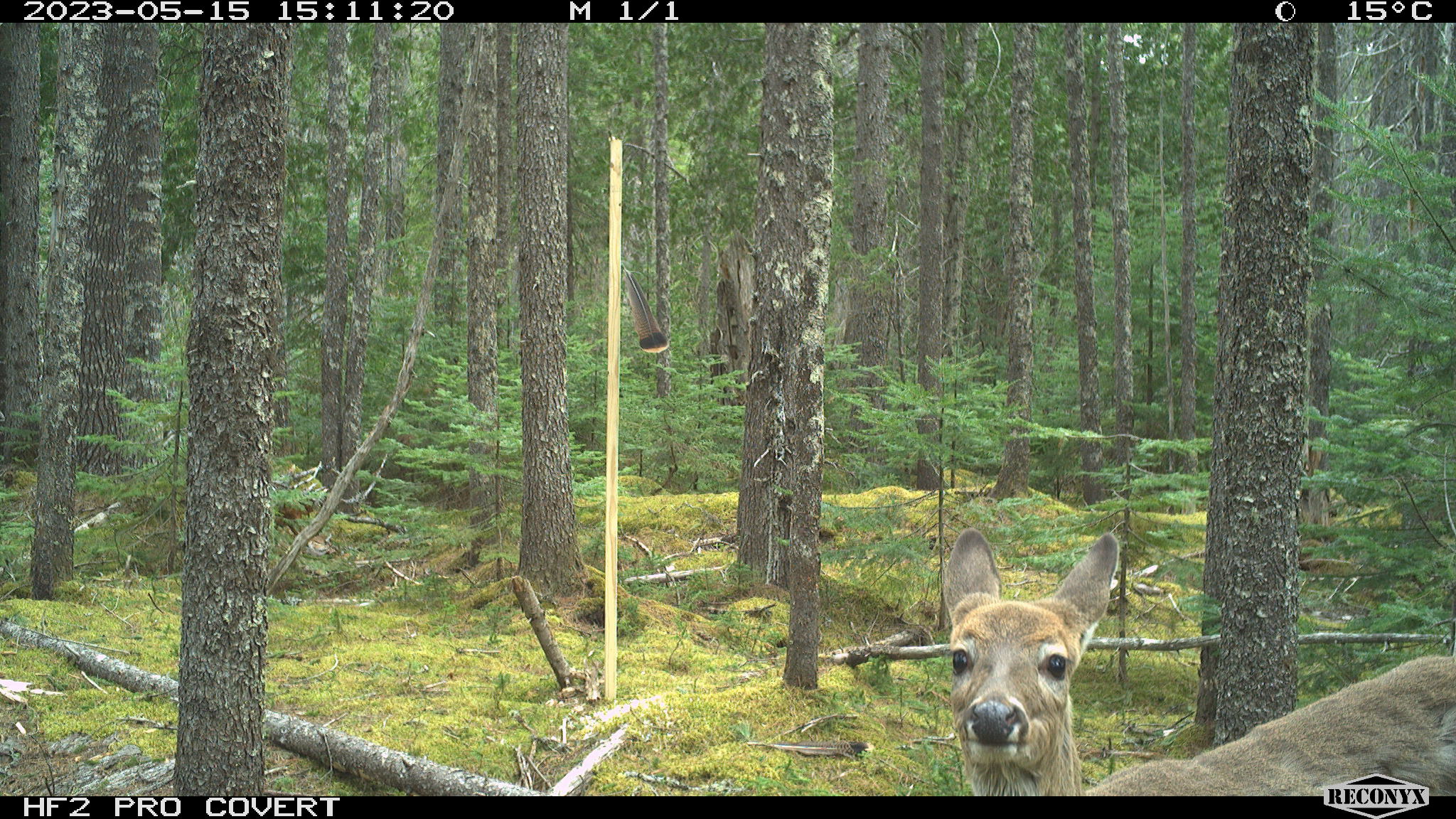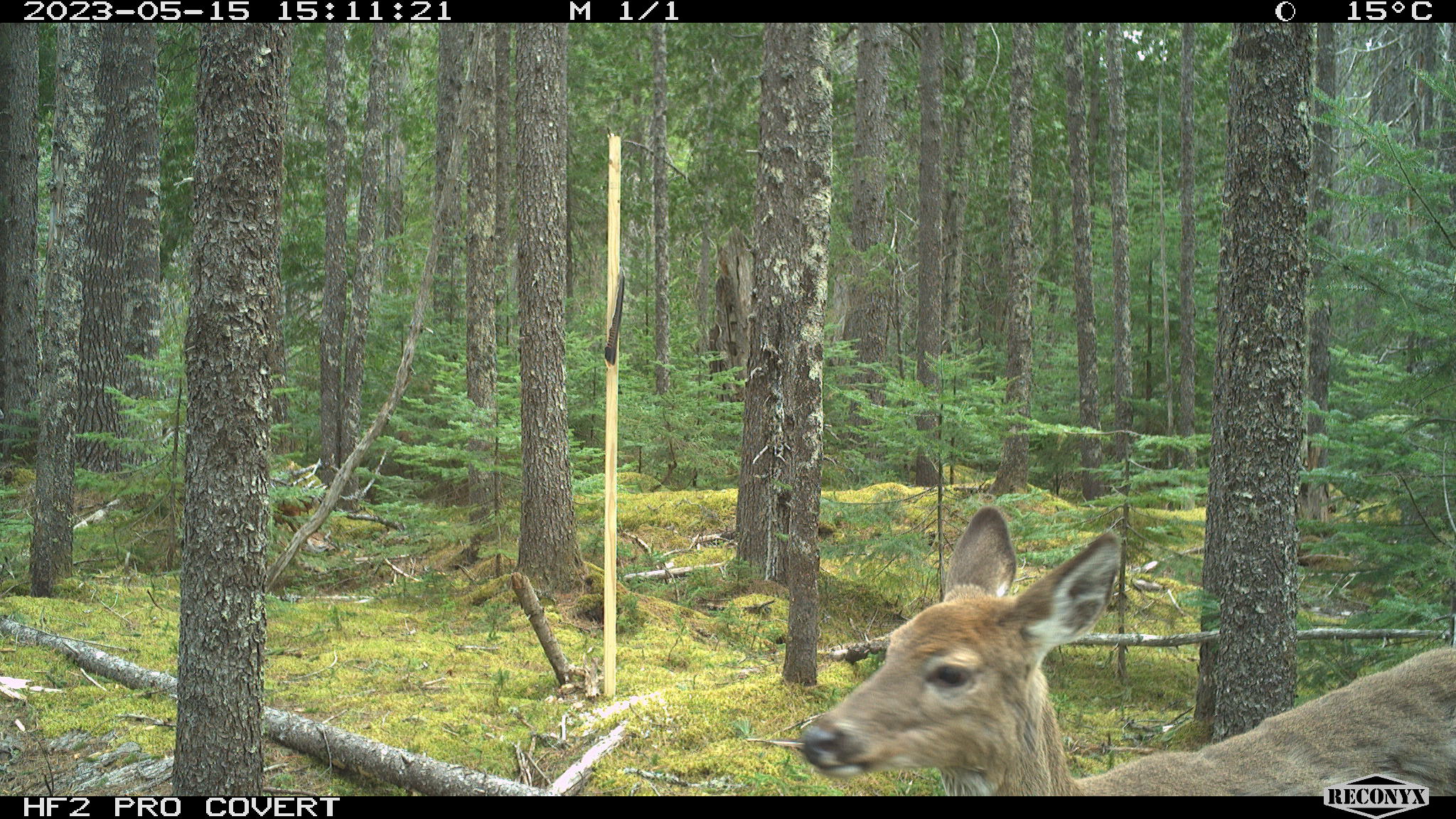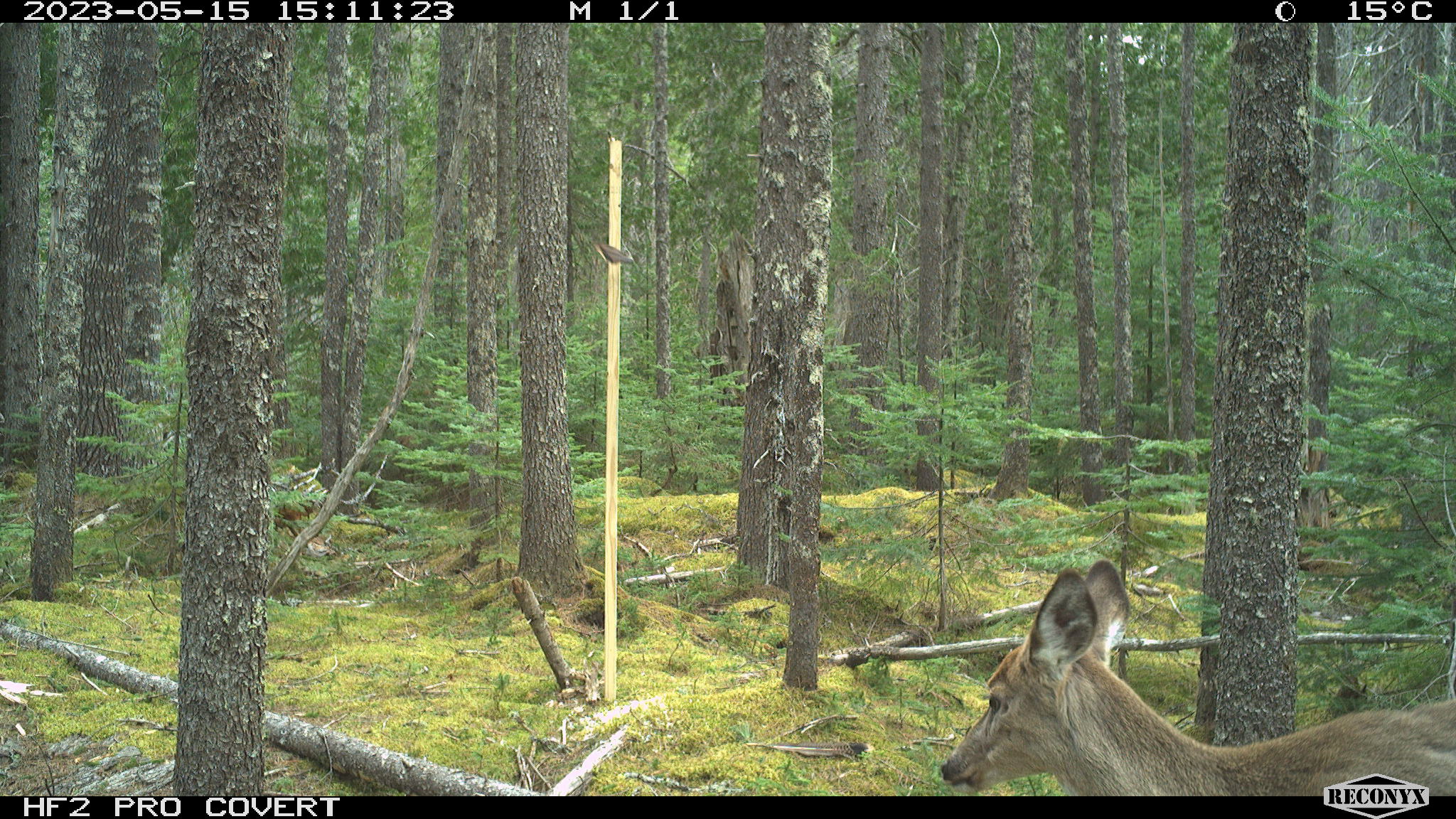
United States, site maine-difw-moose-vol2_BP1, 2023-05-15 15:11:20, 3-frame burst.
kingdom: Animalia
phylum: Chordata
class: Mammalia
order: Artiodactyla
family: Cervidae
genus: Odocoileus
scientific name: Odocoileus virginianus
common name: white-tailed deer